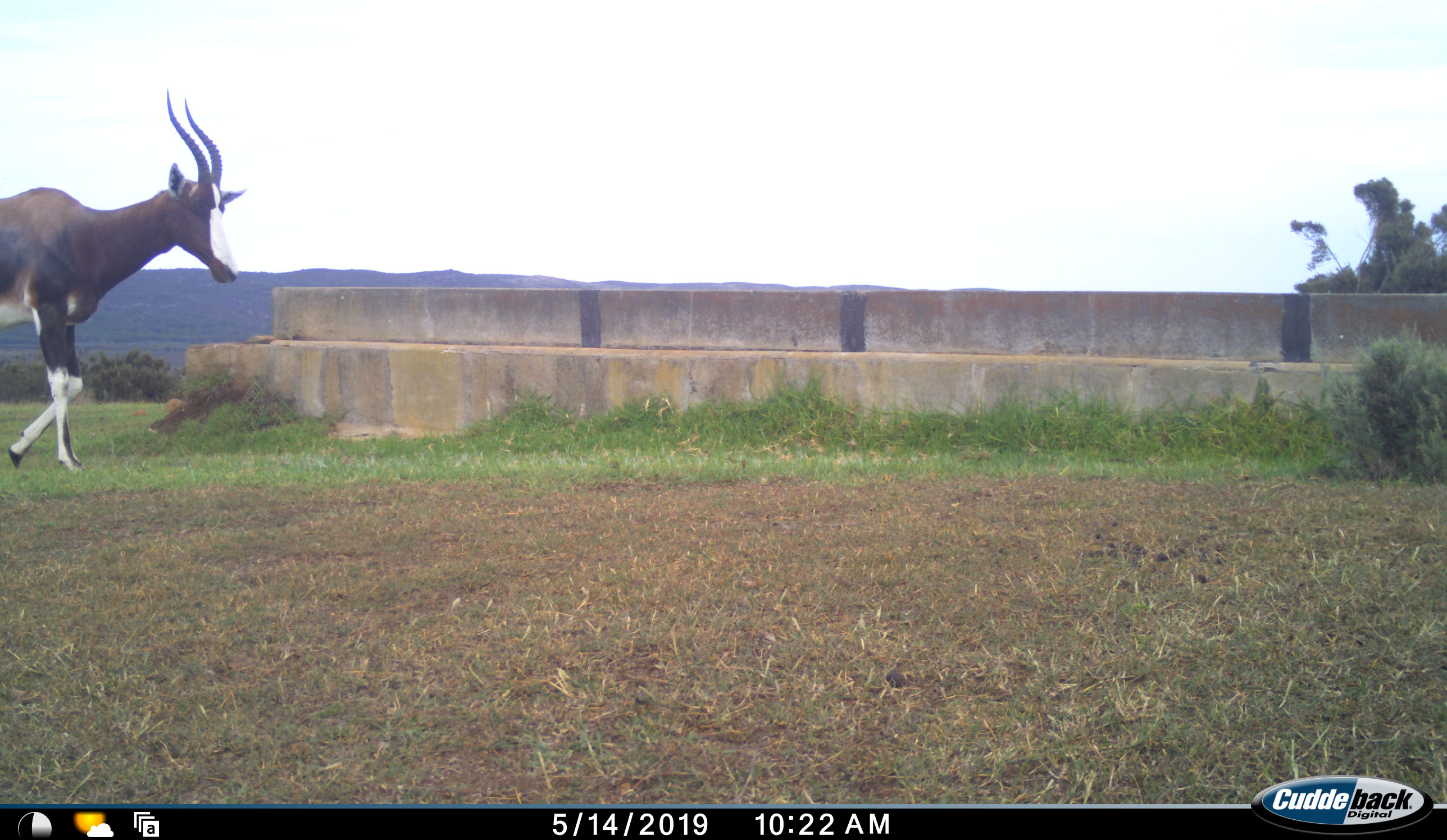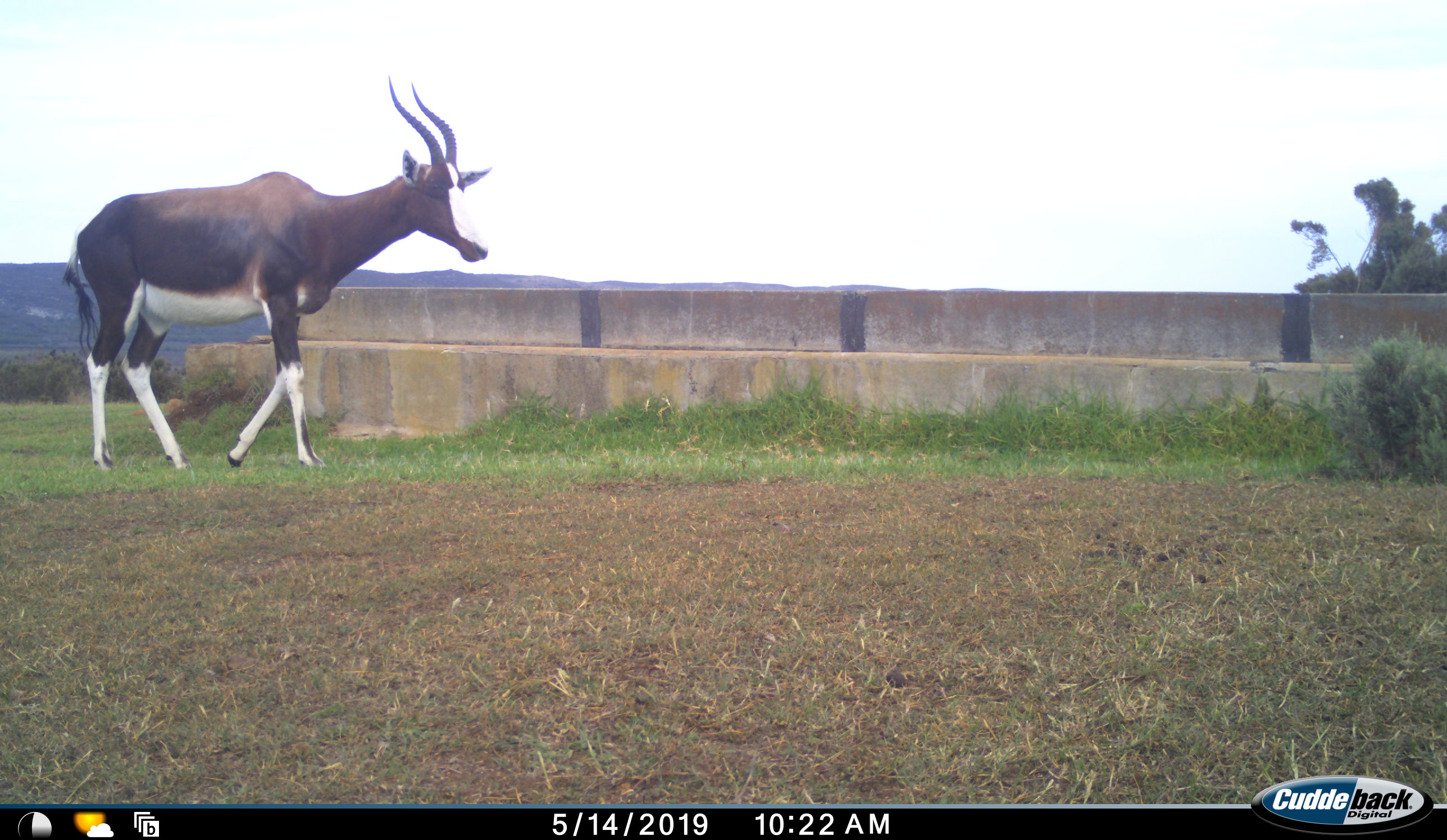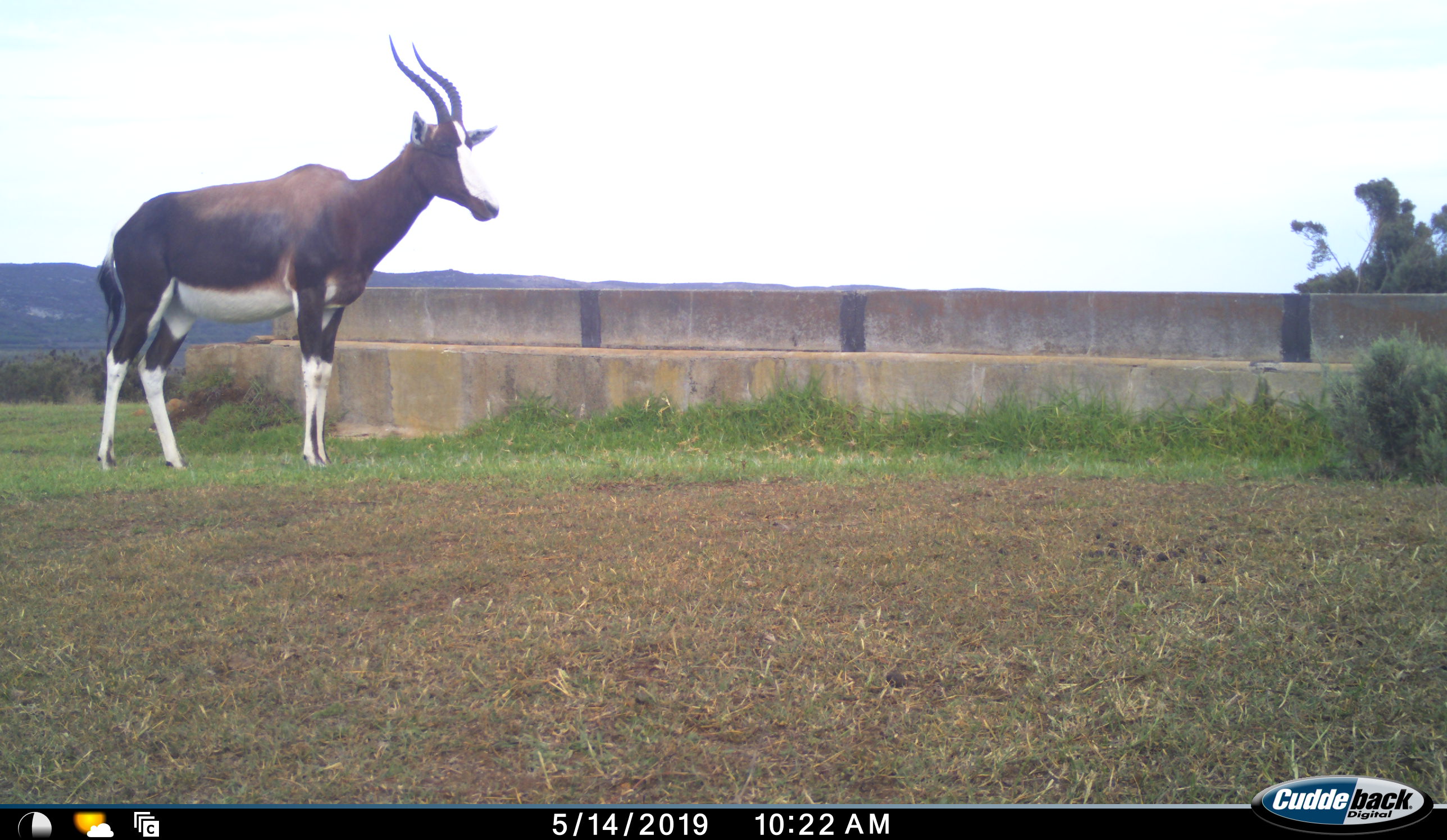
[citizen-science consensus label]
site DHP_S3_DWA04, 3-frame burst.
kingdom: Animalia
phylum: Chordata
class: Mammalia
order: Artiodactyla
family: Bovidae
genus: Damaliscus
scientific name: Damaliscus pygargus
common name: bontebok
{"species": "bontebok (Damaliscus pygargus)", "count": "1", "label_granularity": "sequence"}